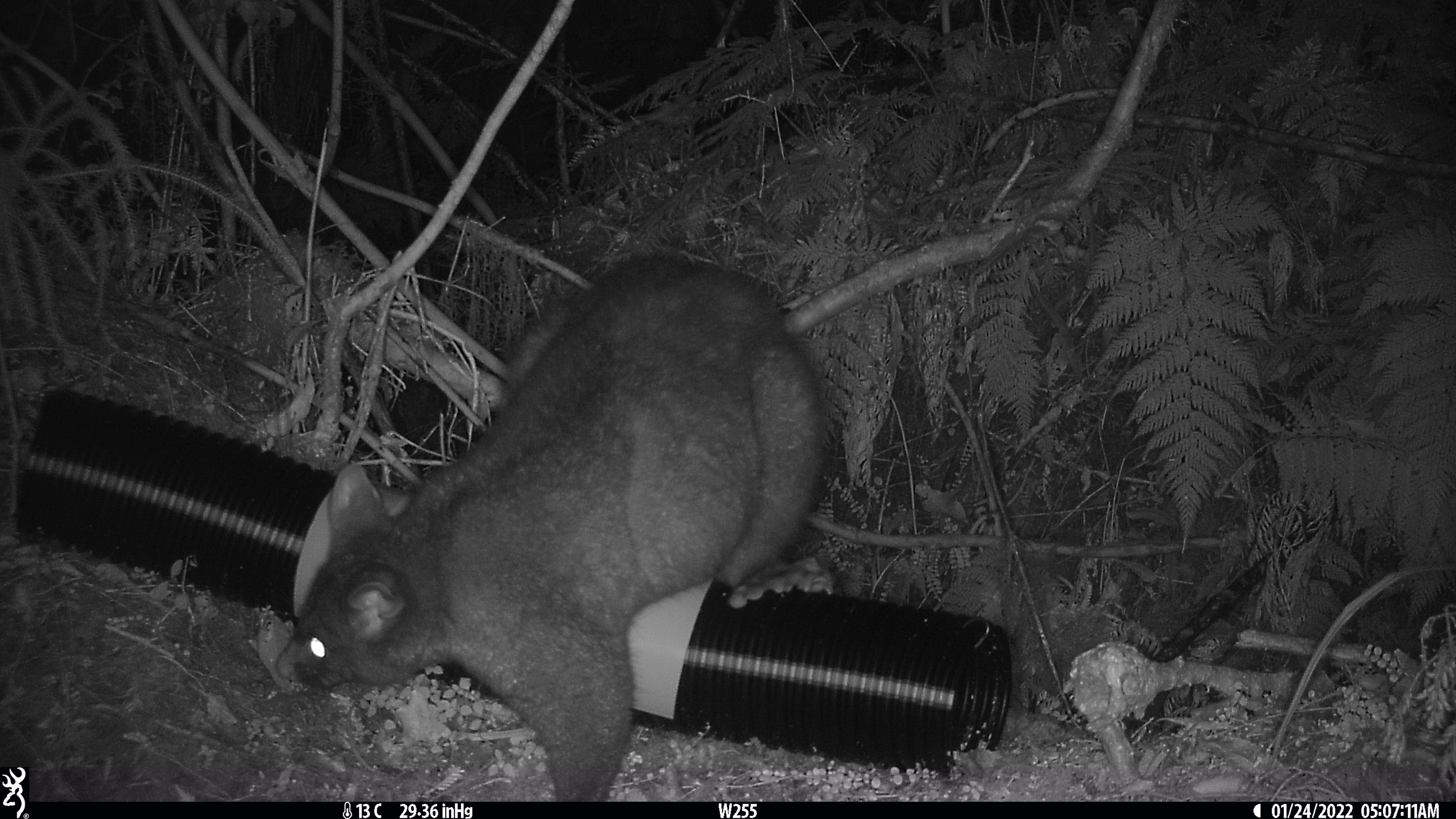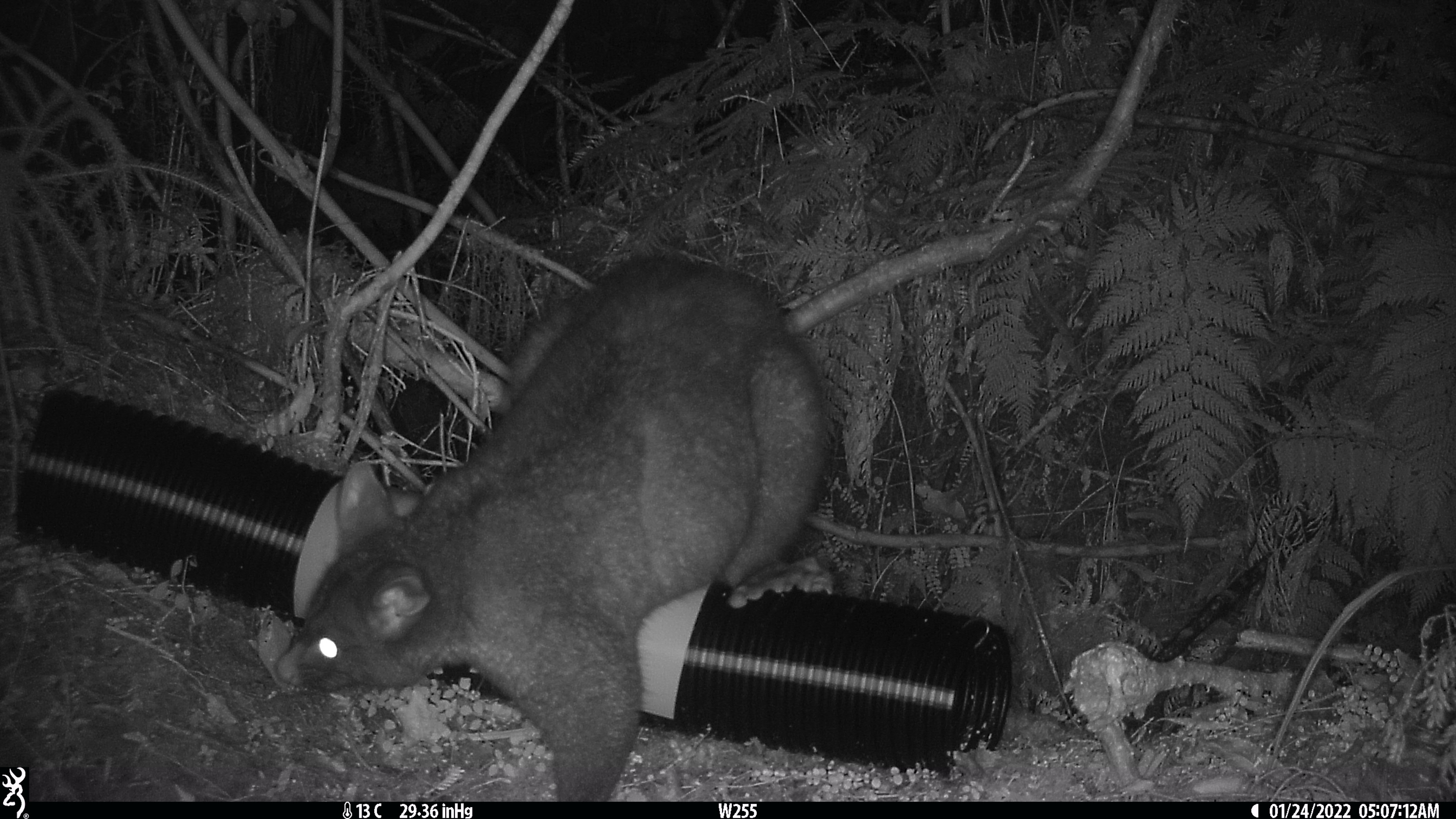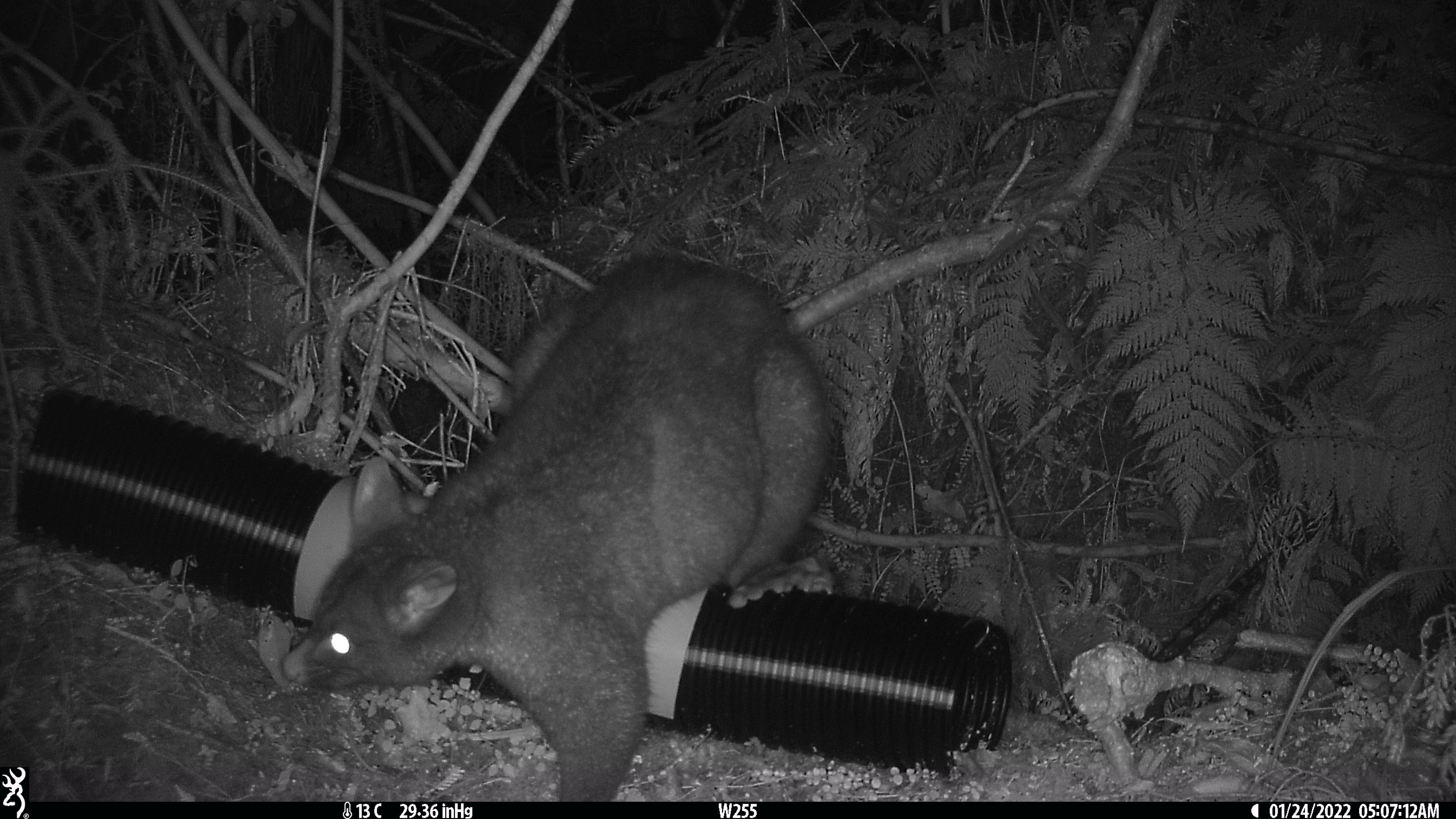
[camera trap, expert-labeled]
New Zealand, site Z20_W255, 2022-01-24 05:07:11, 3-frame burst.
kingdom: Animalia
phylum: Chordata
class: Mammalia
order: Diprotodontia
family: Phalangeridae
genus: Trichosurus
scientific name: Trichosurus vulpecula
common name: common brushtail possum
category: possum